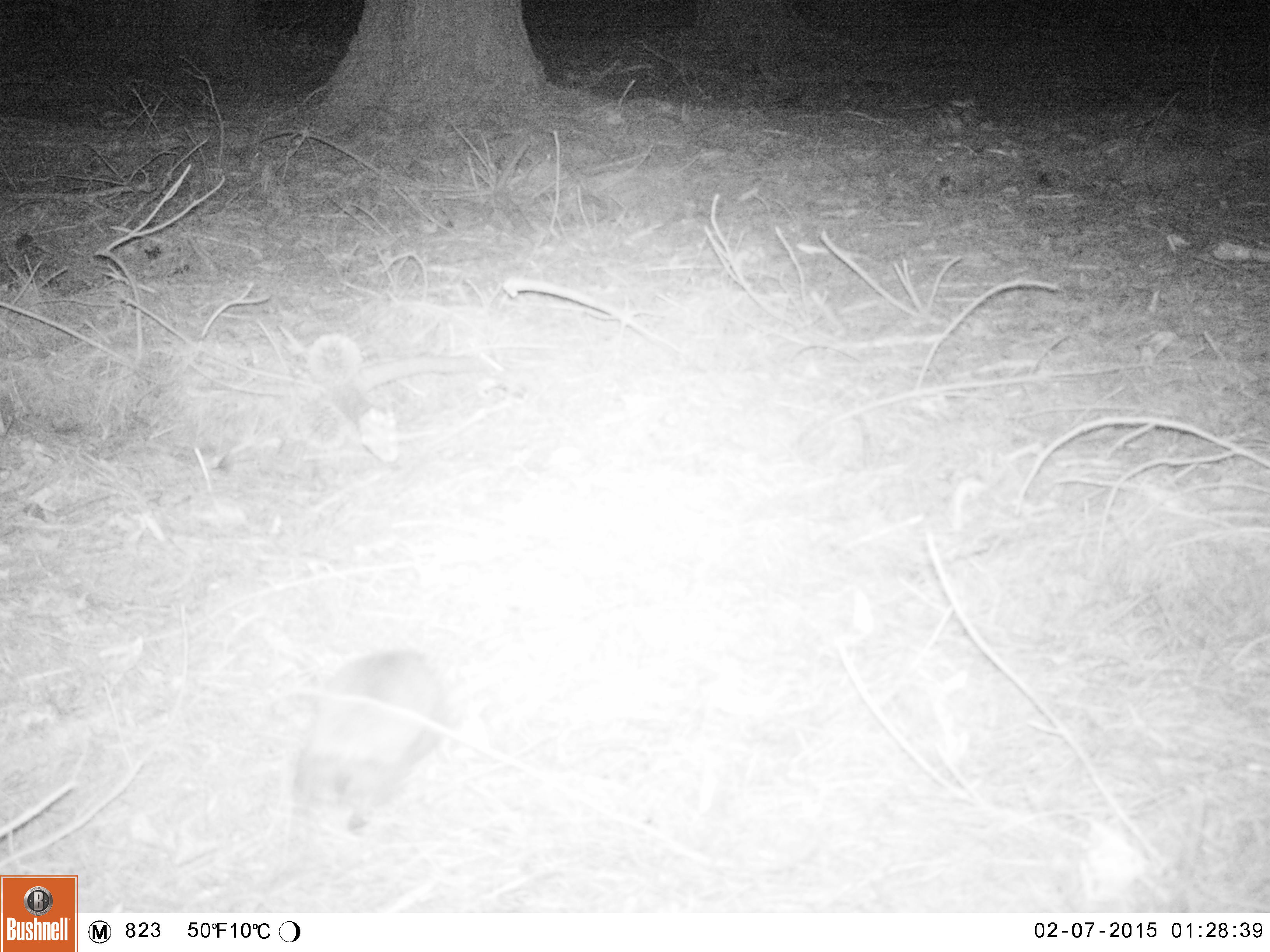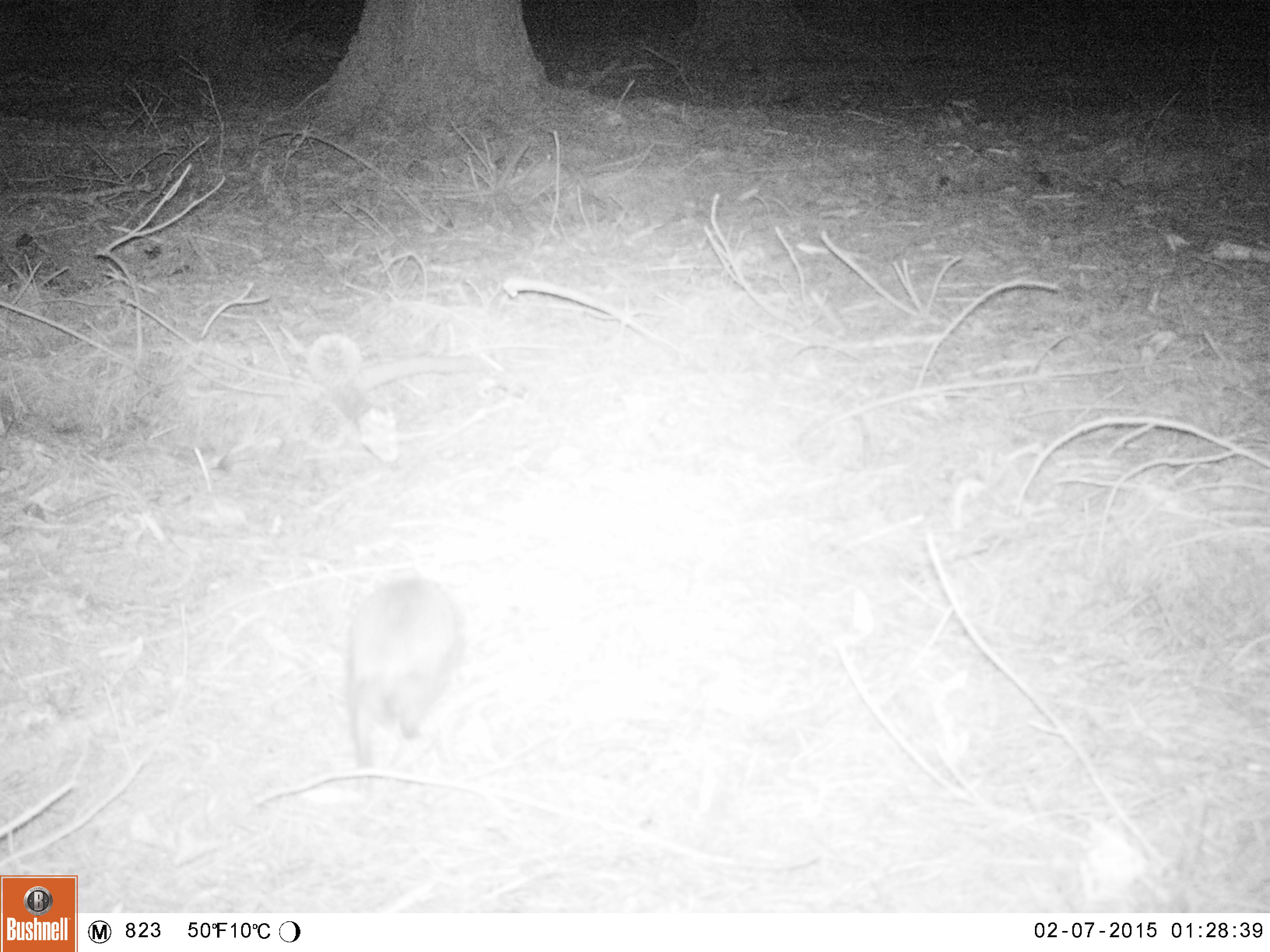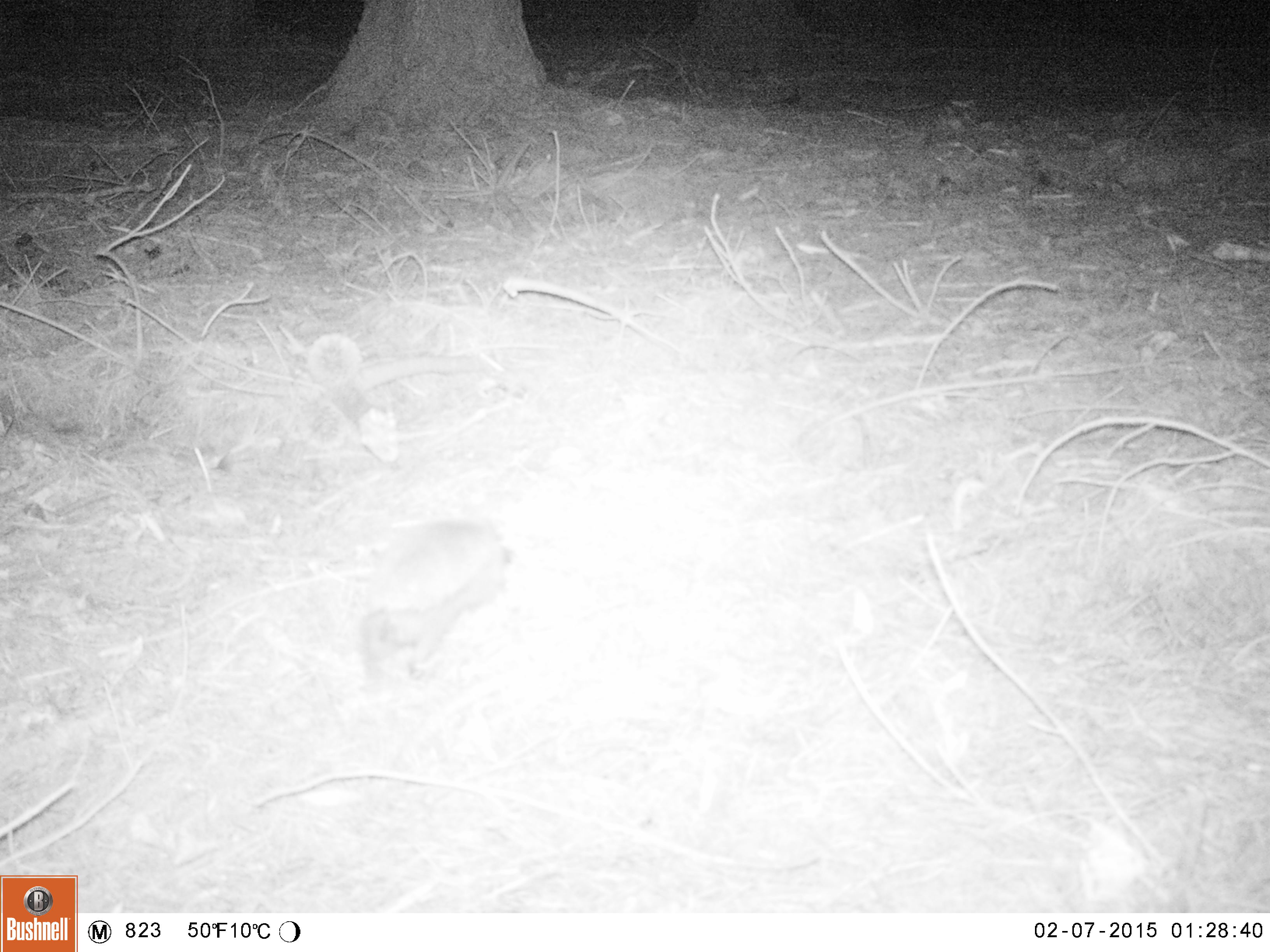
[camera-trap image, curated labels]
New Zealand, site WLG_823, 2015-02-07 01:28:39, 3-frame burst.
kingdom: Animalia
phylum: Chordata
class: Mammalia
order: Eulipotyphla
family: Erinaceidae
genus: Erinaceus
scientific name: Erinaceus europaeus europaeus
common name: european hedgehog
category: hedgehog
Hedgehog (european hedgehog) (Erinaceus europaeus europaeus).